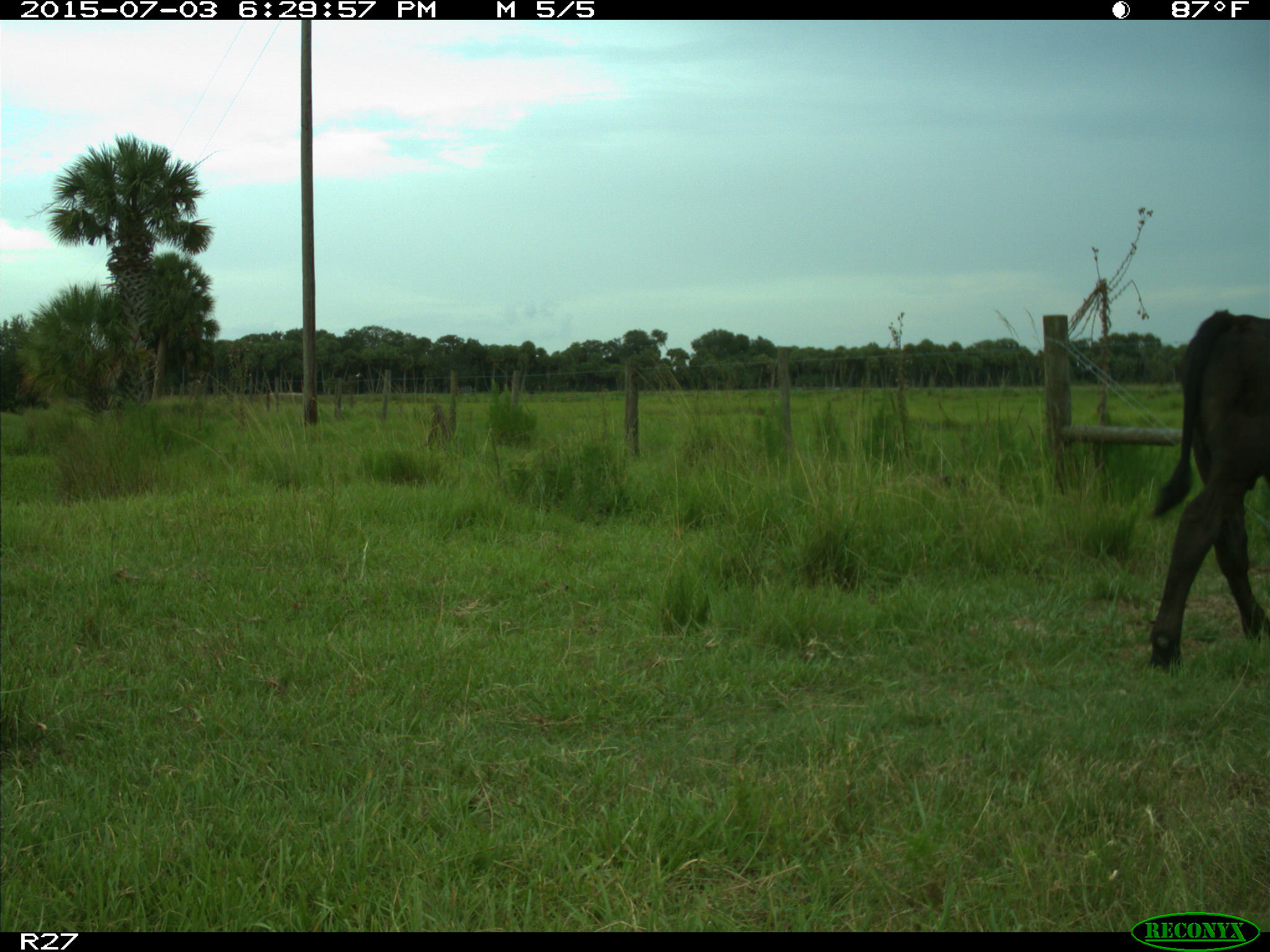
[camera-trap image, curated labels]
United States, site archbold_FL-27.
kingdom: Animalia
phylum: Chordata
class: Mammalia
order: Artiodactyla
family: Bovidae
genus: Bos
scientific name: Bos taurus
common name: domestic cow